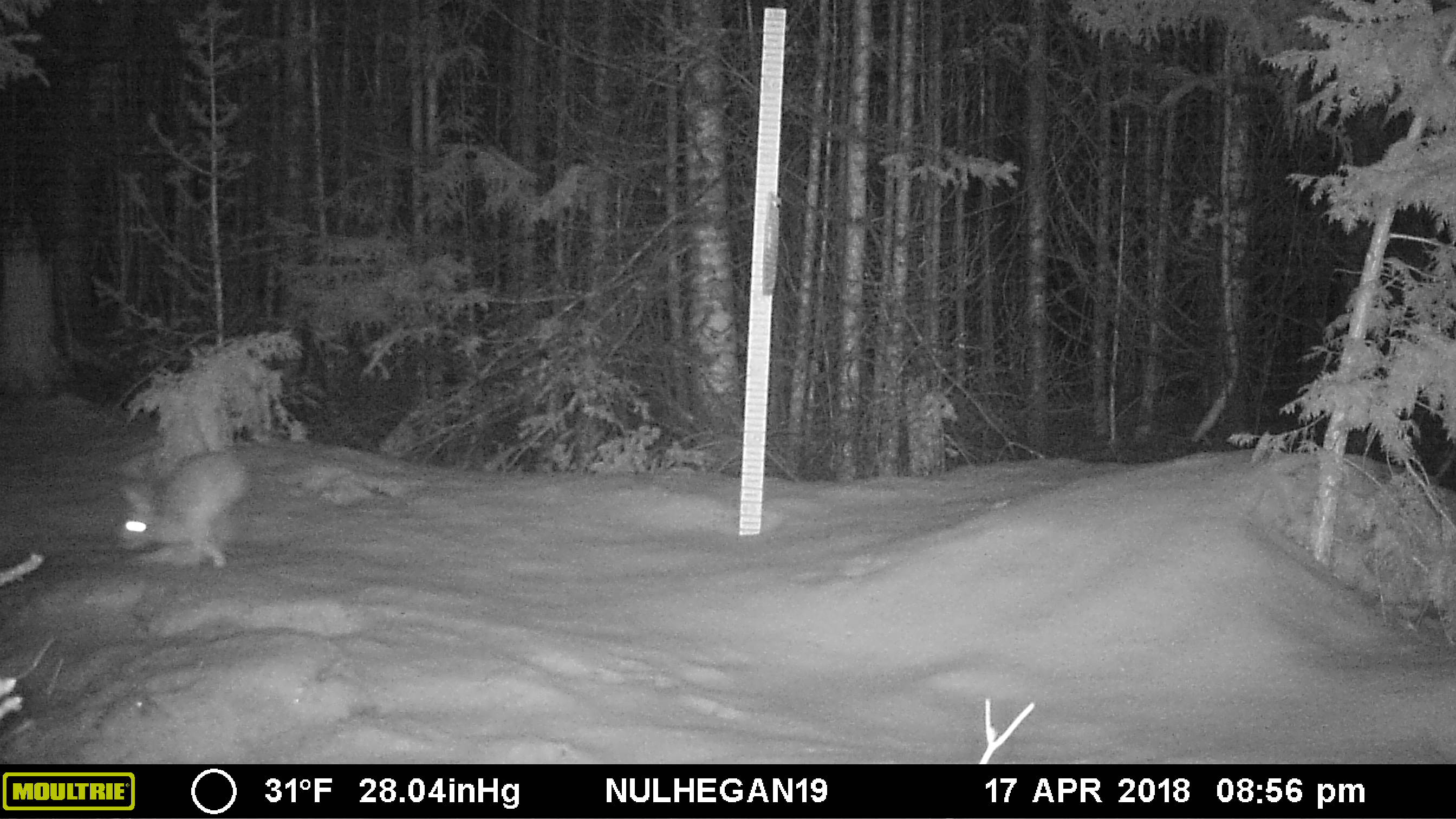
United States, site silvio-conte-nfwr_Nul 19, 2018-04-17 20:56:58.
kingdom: Animalia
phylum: Chordata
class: Mammalia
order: Lagomorpha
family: Leporidae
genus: Lepus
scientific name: Lepus americanus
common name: snowshoe hare